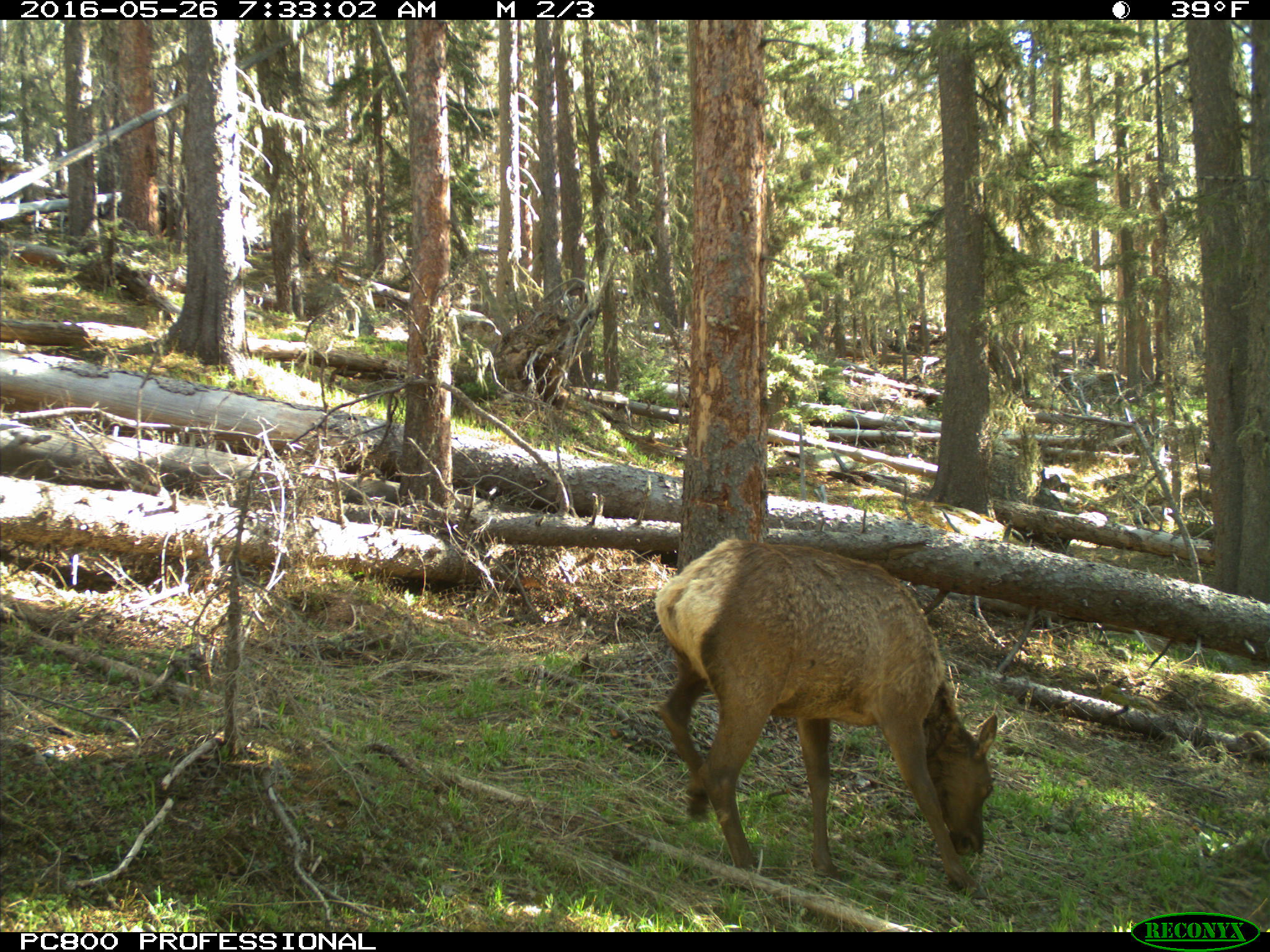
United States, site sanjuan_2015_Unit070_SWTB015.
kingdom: Animalia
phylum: Chordata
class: Mammalia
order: Artiodactyla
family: Cervidae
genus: Cervus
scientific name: Cervus elaphus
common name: red deer